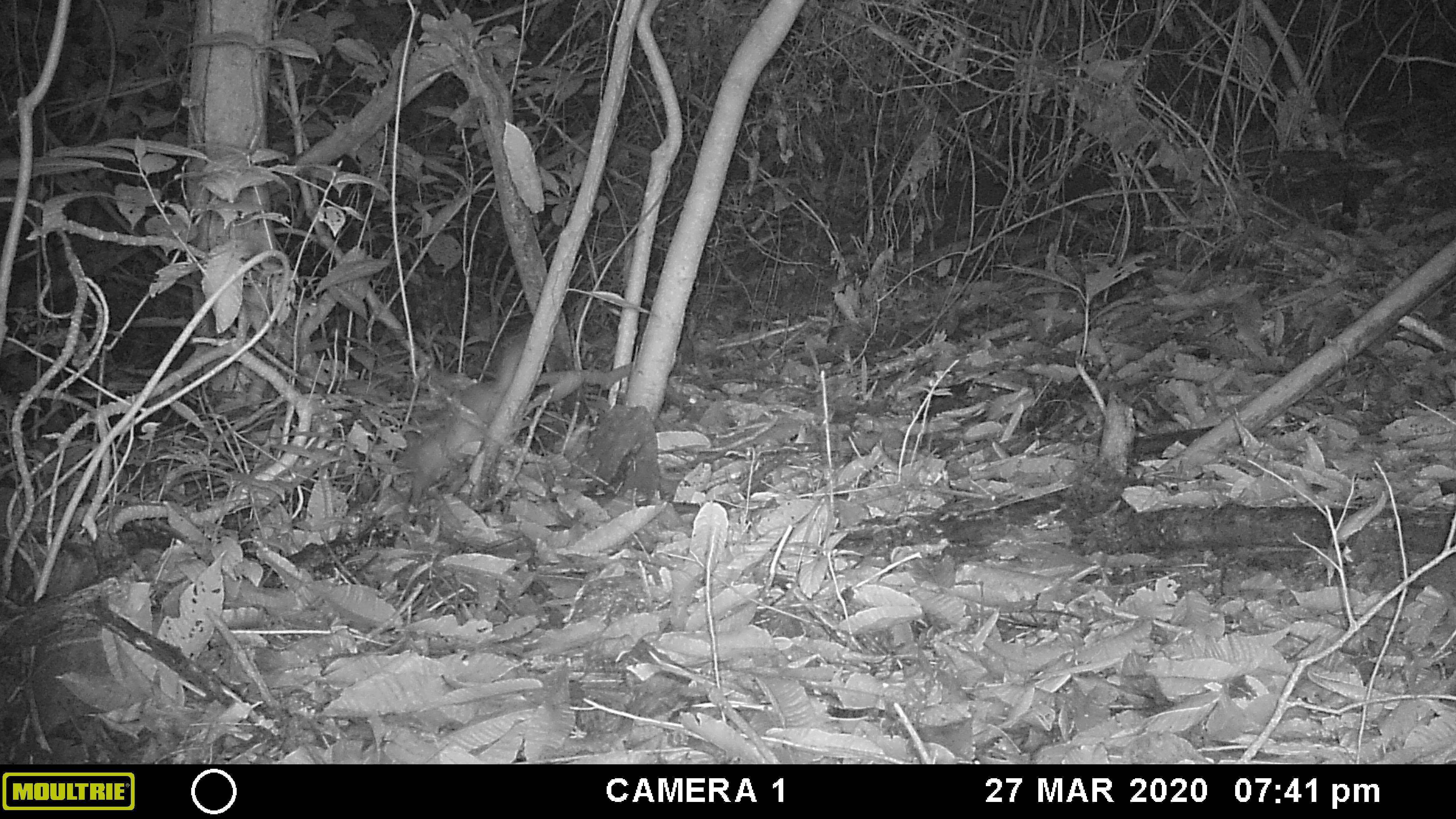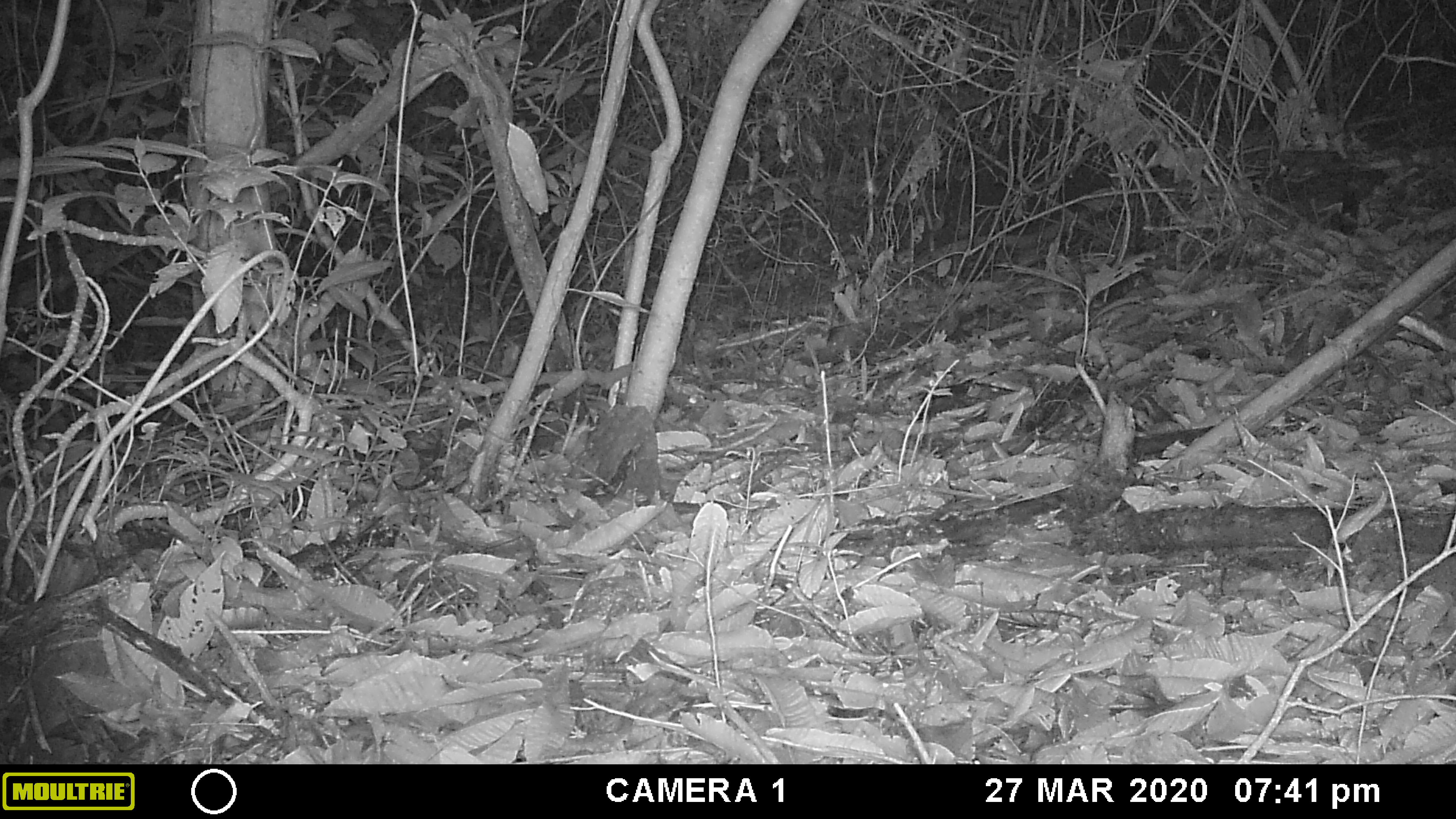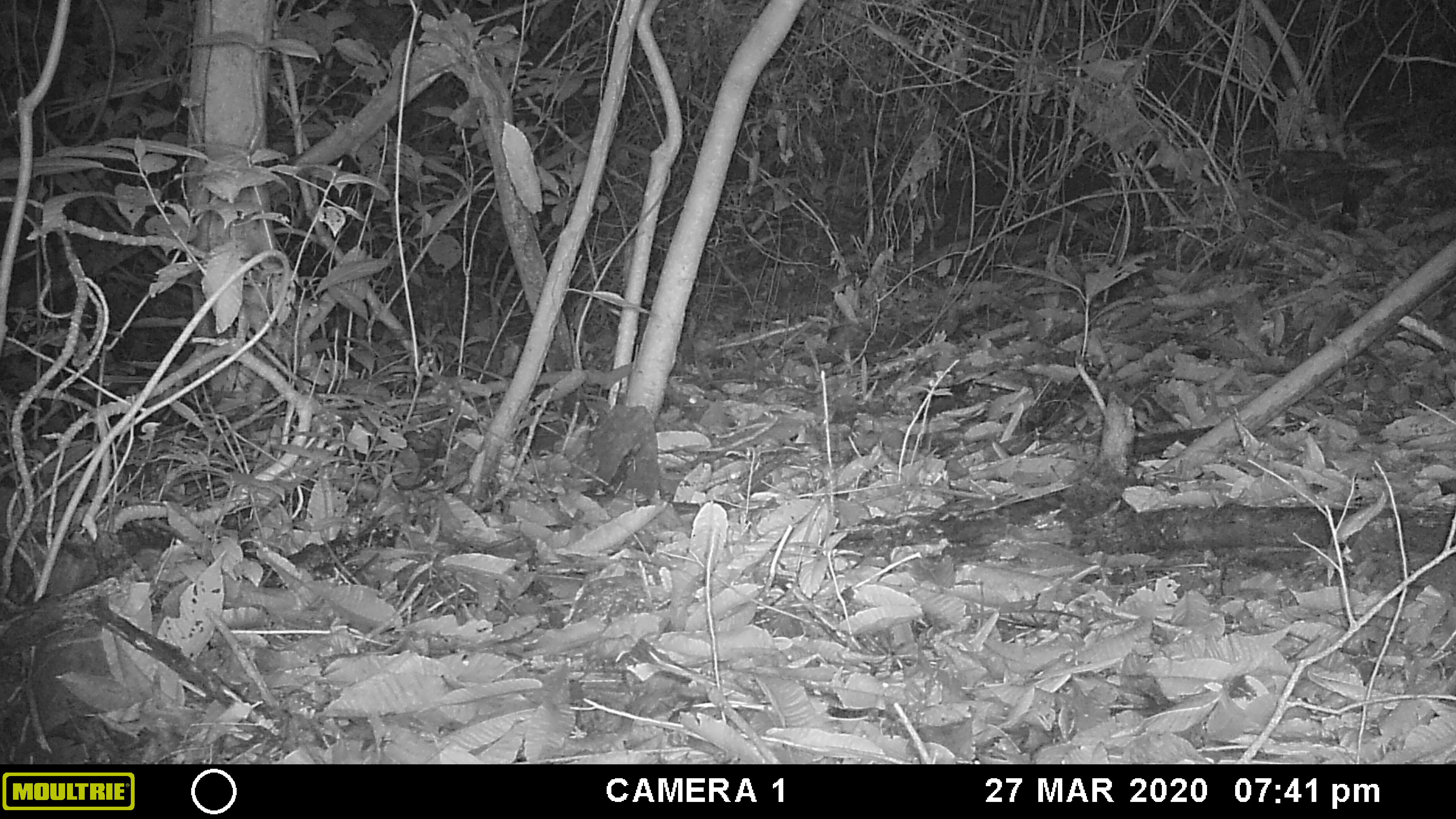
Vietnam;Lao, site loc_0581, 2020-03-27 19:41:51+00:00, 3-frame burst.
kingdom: Animalia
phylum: Chordata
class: Mammalia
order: Carnivora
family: Mustelidae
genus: Melogale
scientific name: Melogale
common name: ferret badger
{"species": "ferret badger (Melogale)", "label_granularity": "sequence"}